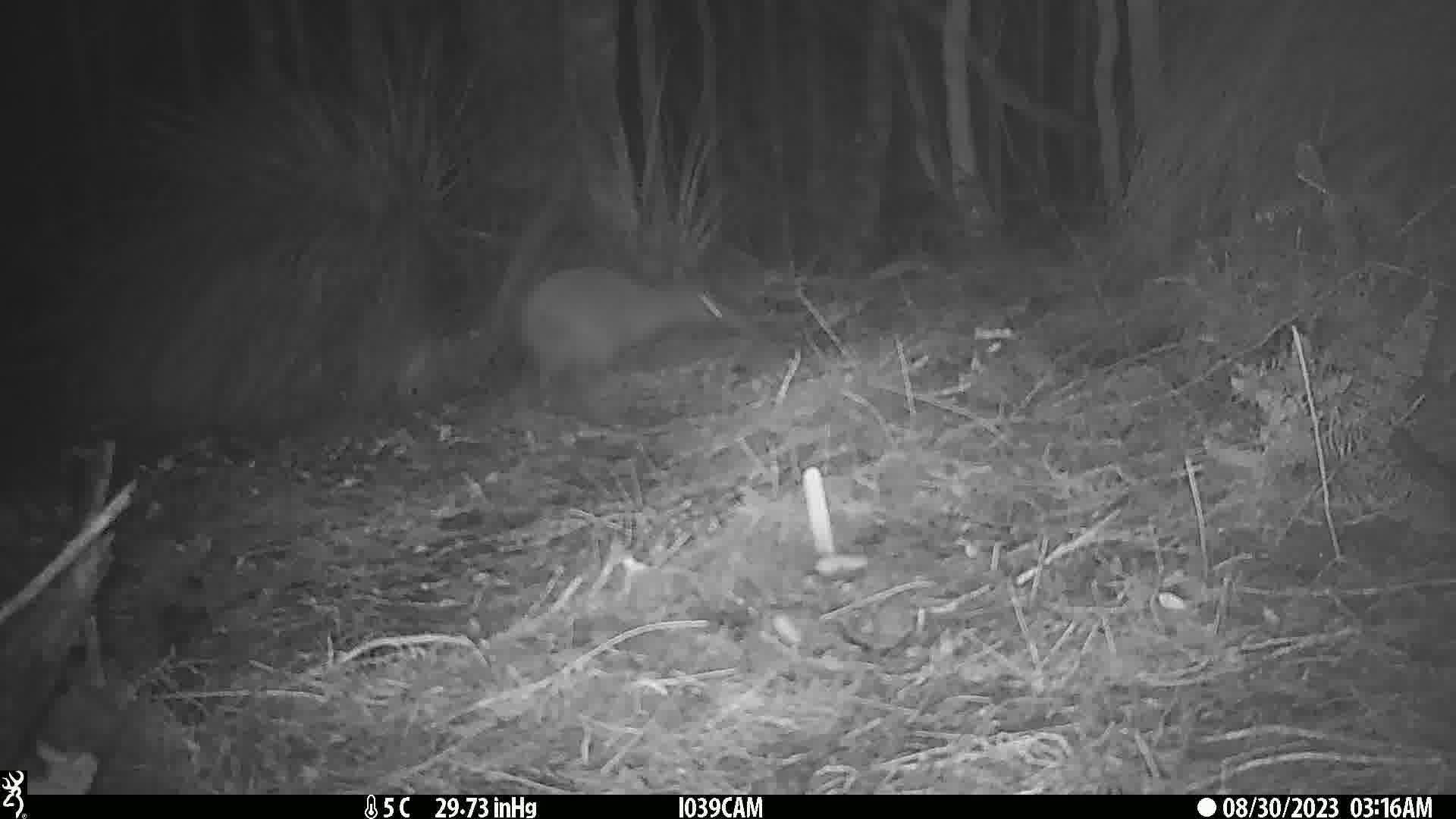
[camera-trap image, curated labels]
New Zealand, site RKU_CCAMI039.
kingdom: Animalia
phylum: Chordata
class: Aves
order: Apterygiformes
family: Apterygidae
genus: Apteryx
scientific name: Apteryx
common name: kiwi